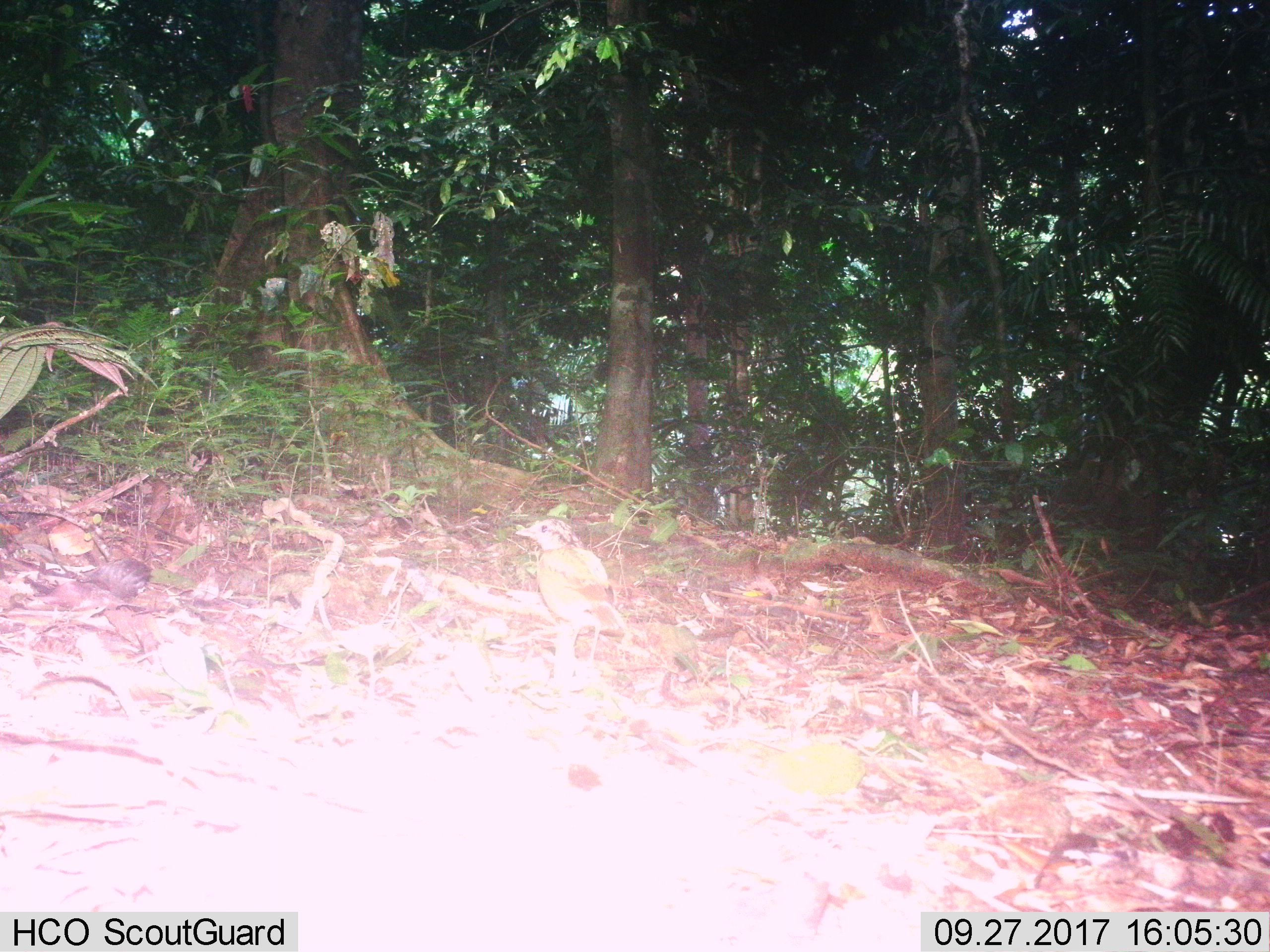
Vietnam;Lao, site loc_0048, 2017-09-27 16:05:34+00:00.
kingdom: Animalia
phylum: Chordata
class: Aves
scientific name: Aves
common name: bird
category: unidentified bird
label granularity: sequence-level